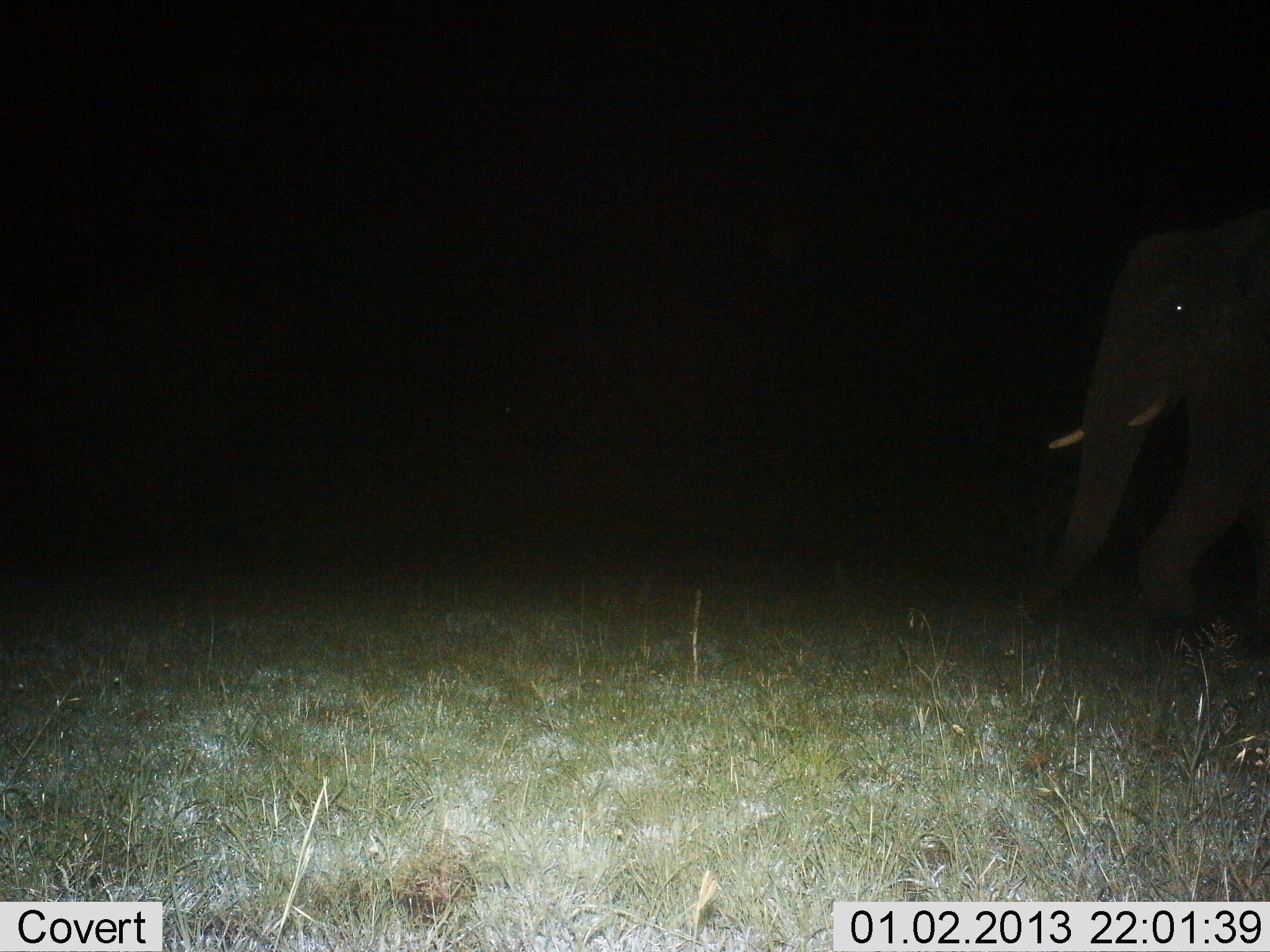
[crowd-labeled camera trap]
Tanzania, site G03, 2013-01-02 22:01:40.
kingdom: Animalia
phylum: Chordata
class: Mammalia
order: Proboscidea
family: Elephantidae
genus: Loxodonta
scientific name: Loxodonta africana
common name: african bush elephant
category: elephant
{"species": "elephant (african bush elephant) (Loxodonta africana)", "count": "1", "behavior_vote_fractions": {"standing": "29%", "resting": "0%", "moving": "75%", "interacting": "0%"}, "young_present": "0%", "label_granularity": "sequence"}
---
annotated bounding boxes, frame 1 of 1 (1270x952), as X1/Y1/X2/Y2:
animal: 1025/219/1269/621